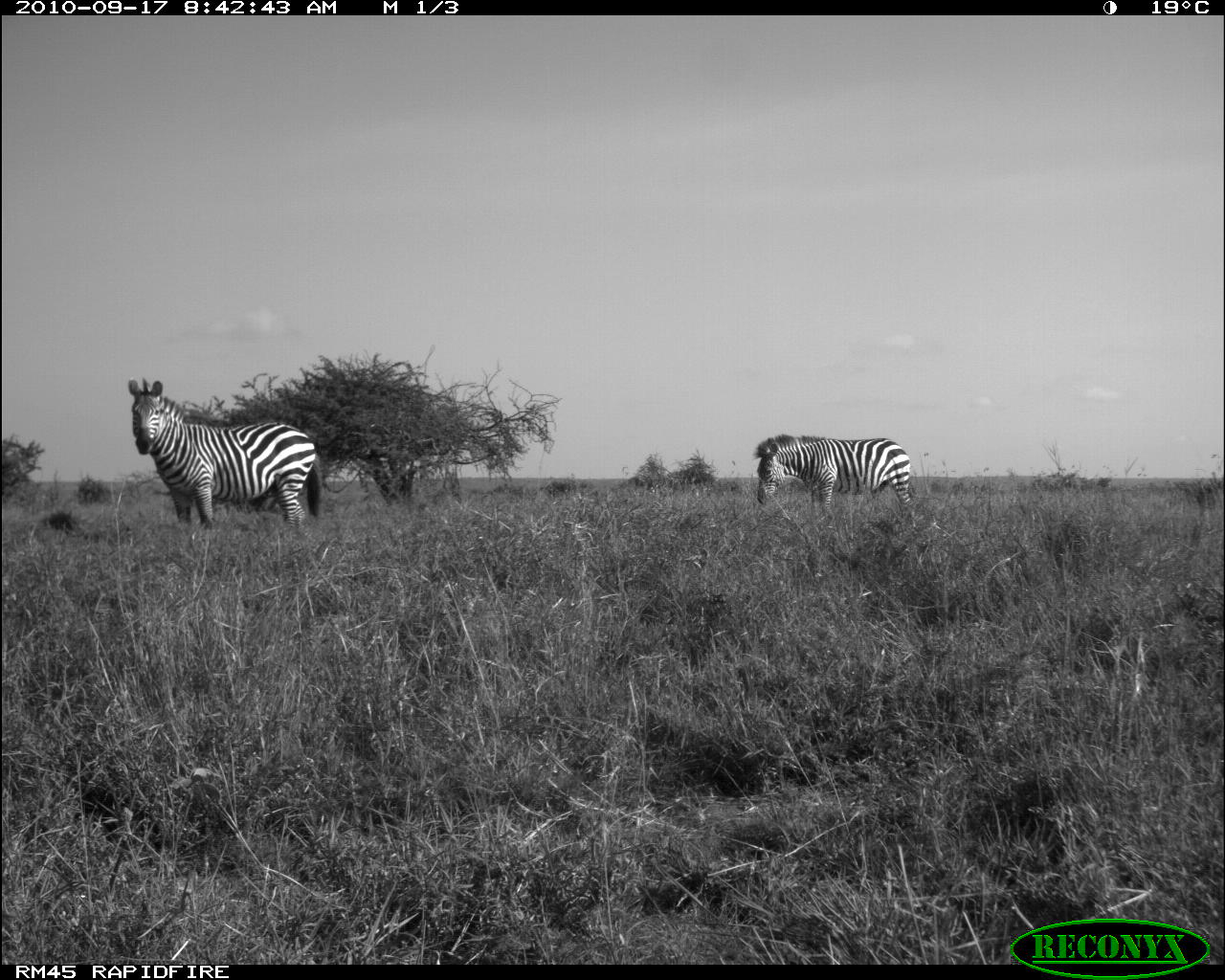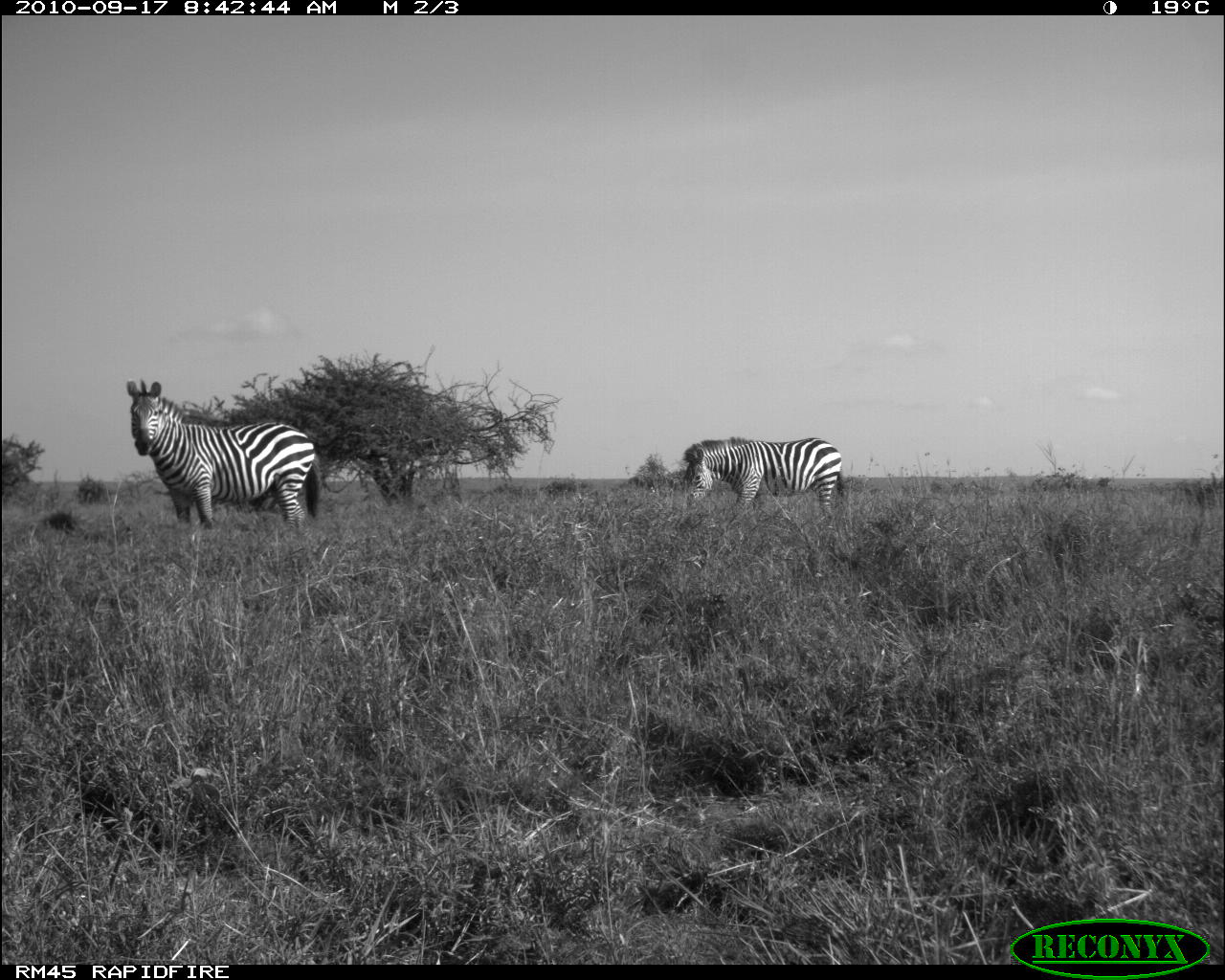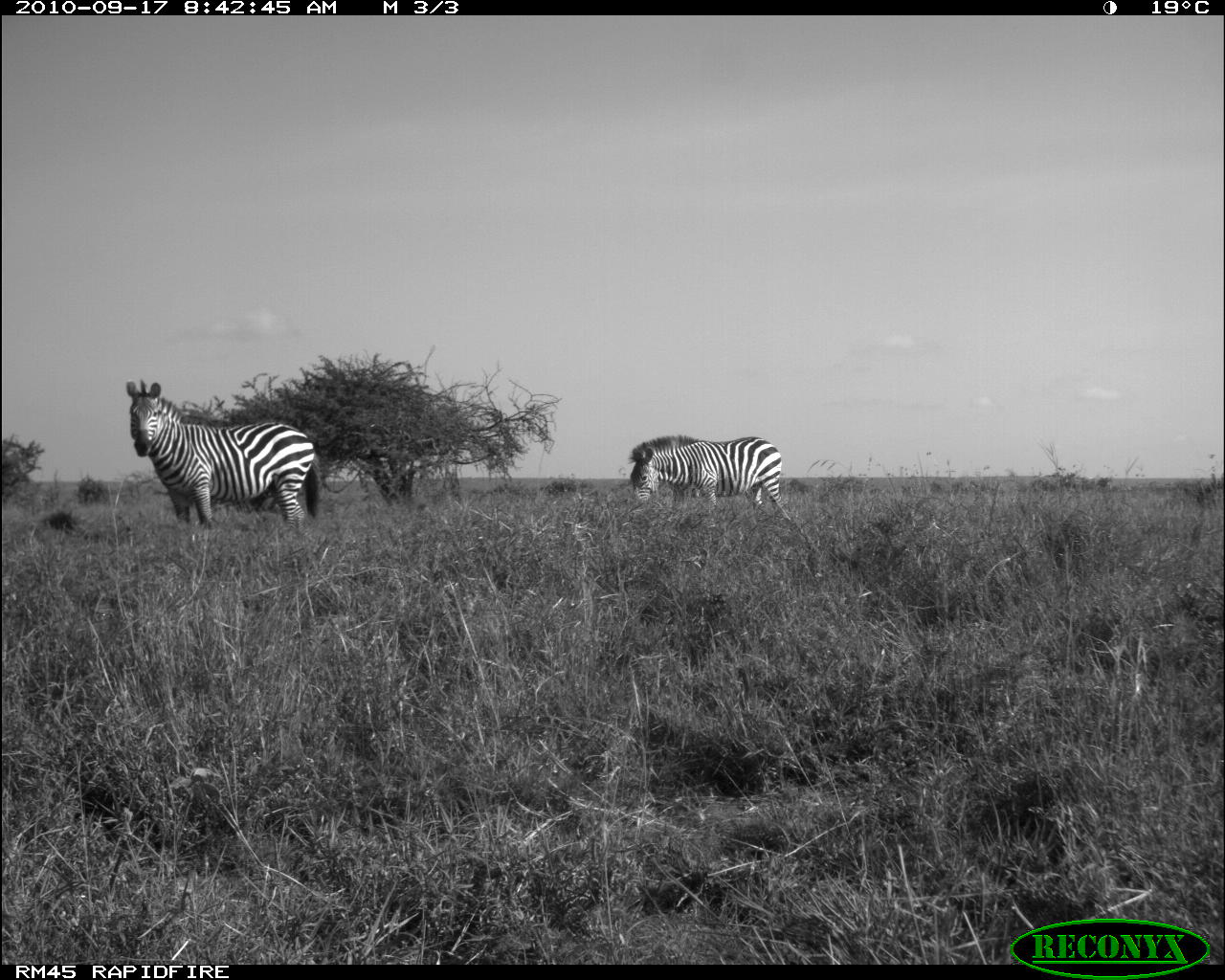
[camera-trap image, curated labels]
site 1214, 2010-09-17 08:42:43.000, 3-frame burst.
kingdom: Animalia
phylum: Chordata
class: Mammalia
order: Perissodactyla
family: Equidae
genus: Equus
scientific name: Equus quagga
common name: plains zebra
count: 2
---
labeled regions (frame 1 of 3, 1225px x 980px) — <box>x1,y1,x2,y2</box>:
equus quagga: <box>127,377,320,525</box>; <box>752,433,912,509</box>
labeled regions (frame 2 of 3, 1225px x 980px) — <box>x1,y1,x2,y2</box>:
equus quagga: <box>125,377,323,531</box>; <box>681,434,845,519</box>